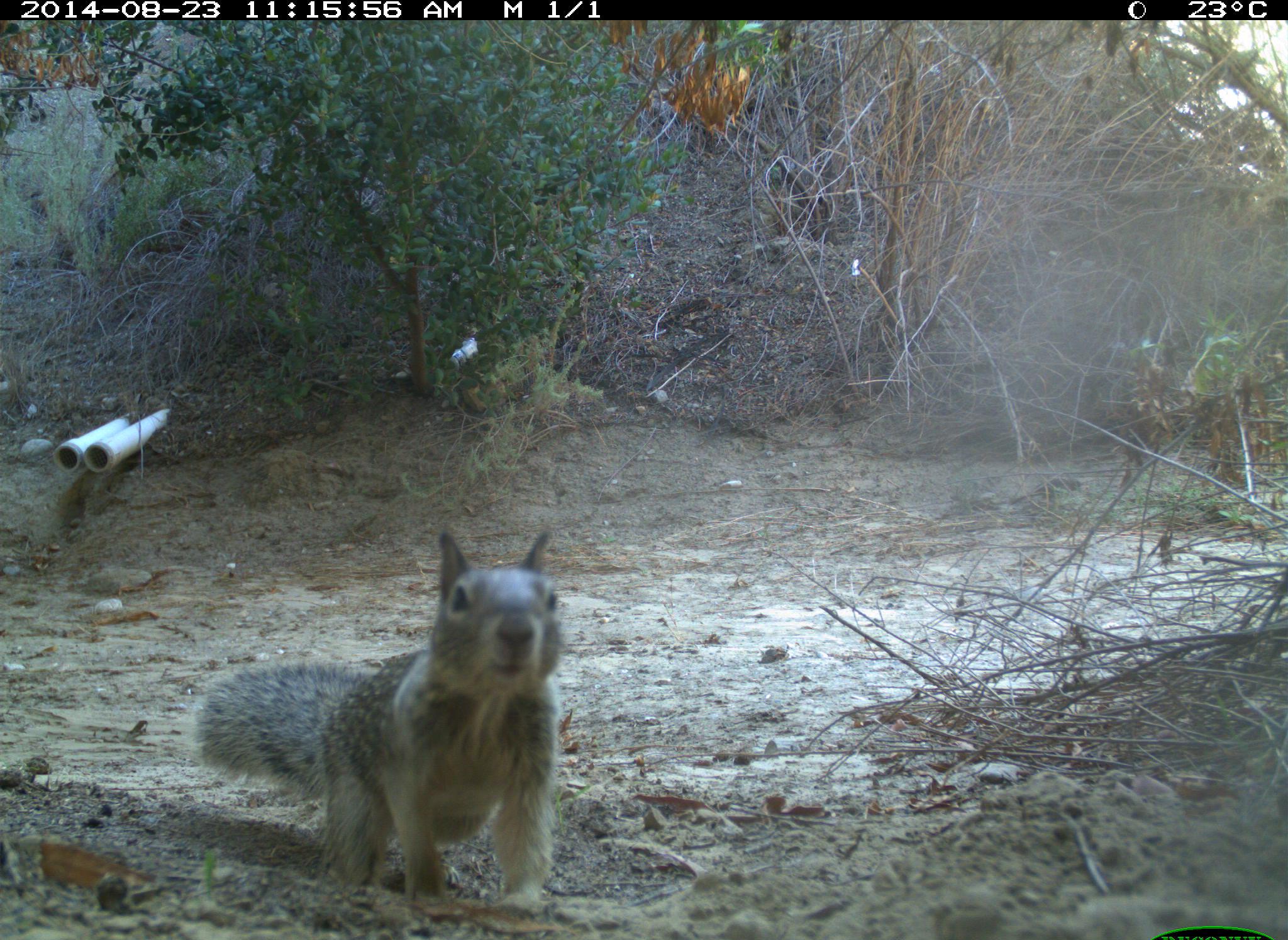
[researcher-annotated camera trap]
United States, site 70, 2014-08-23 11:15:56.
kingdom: Animalia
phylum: Chordata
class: Mammalia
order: Rodentia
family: Sciuridae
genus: Sciurus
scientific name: Sciurus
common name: squirrel